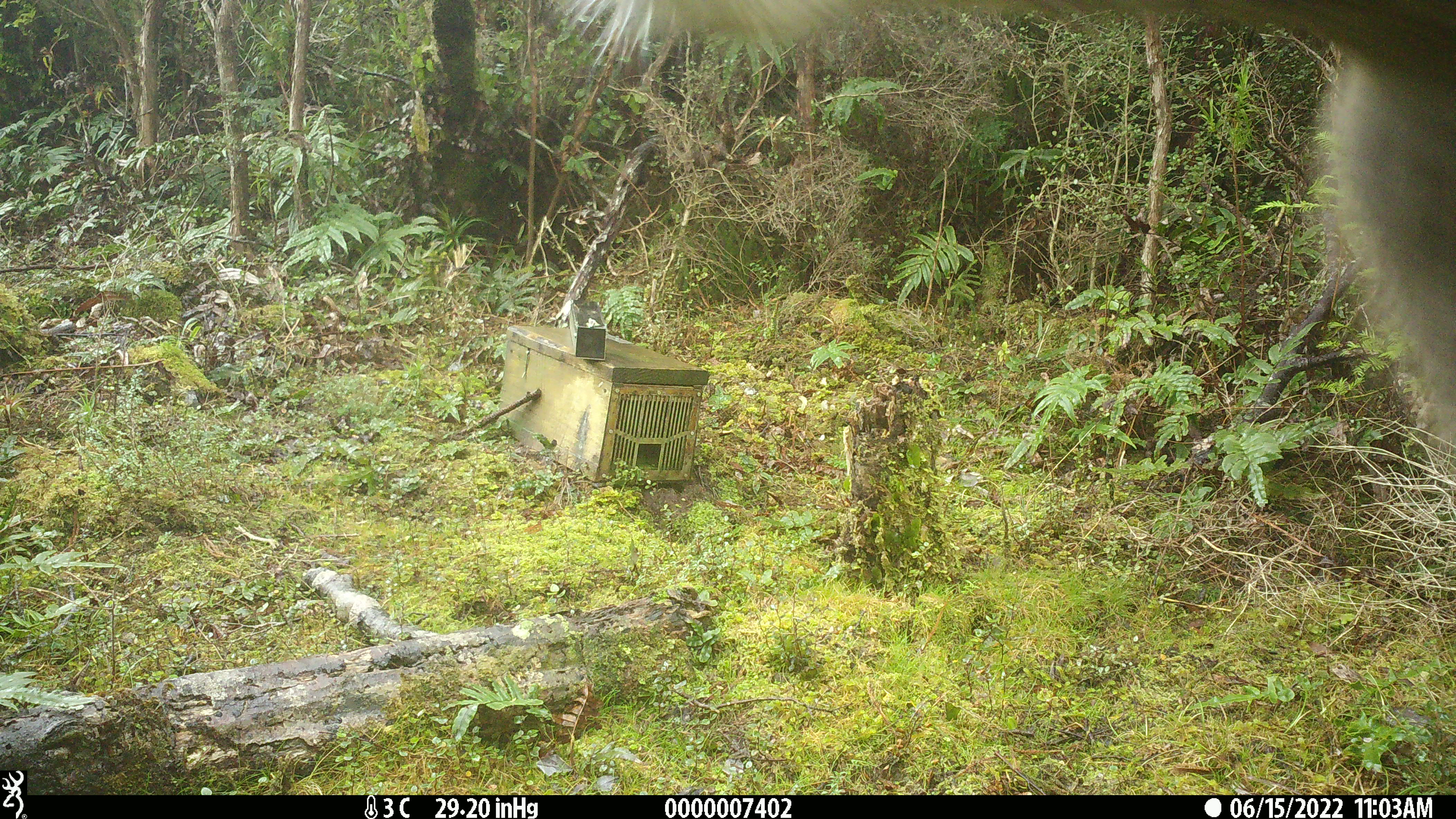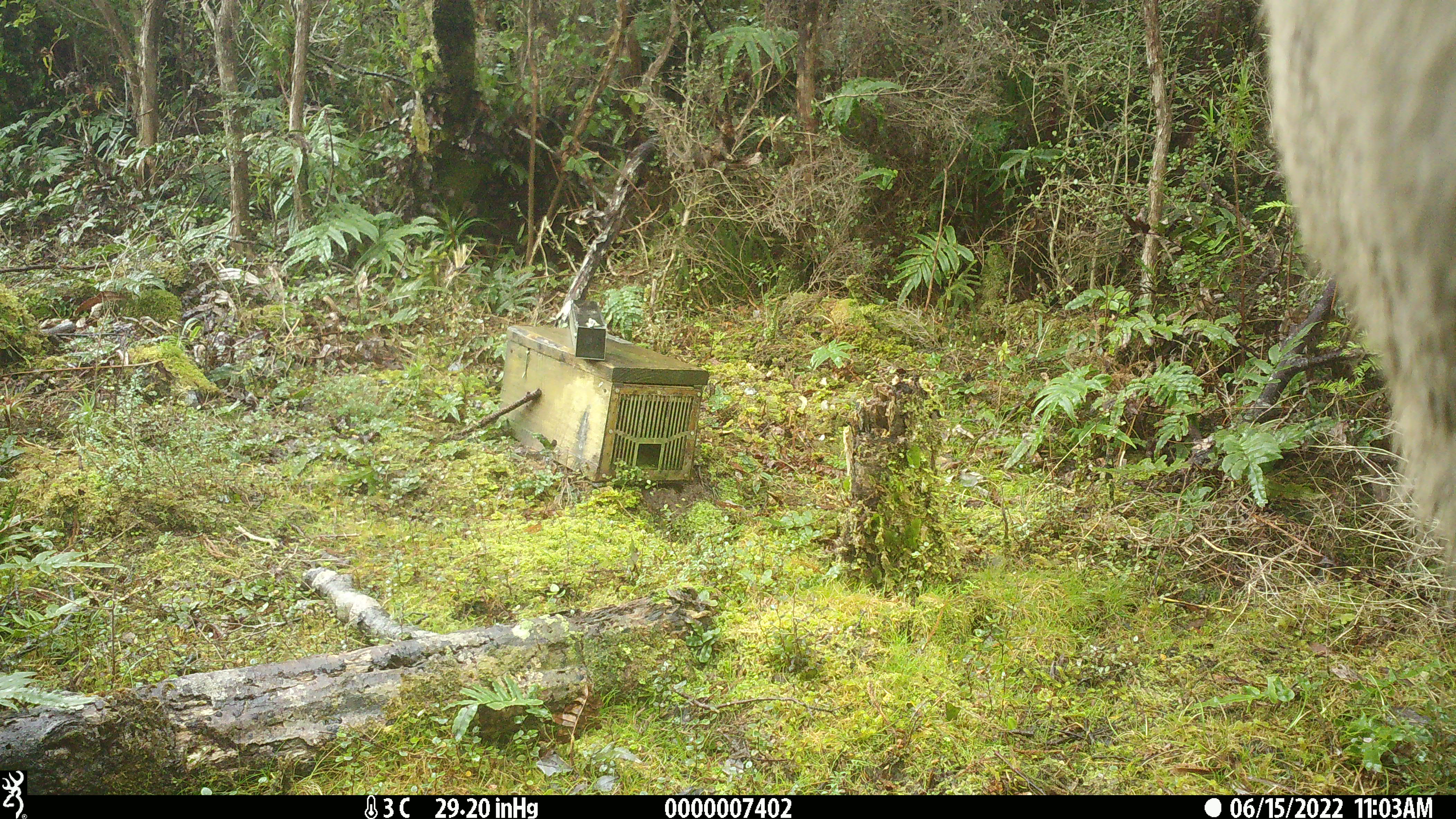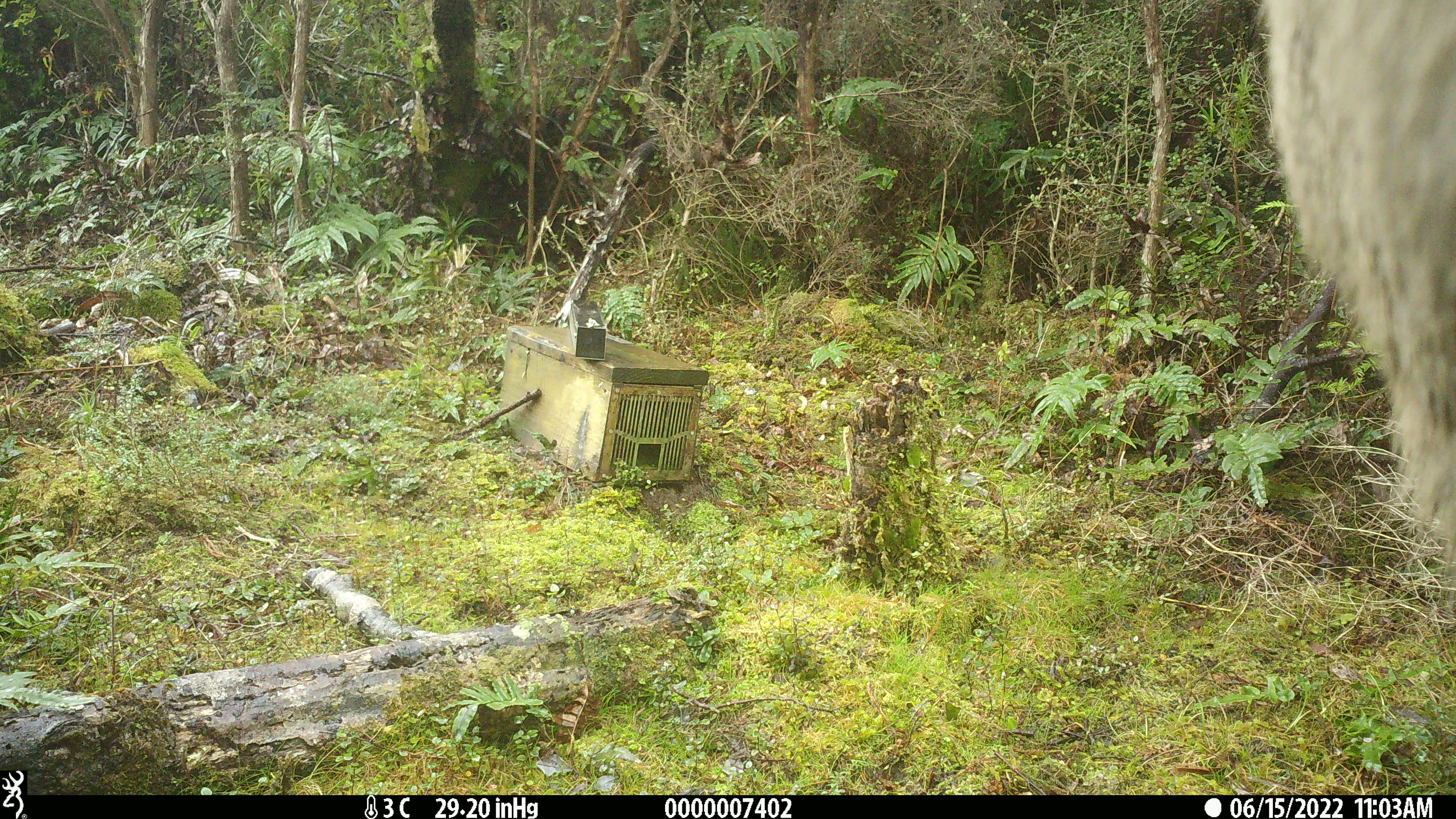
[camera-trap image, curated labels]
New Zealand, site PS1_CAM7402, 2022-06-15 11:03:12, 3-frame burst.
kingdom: Animalia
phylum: Chordata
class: Mammalia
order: Artiodactyla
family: Cervidae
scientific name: Cervidae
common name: deer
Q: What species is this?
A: Deer (Cervidae).